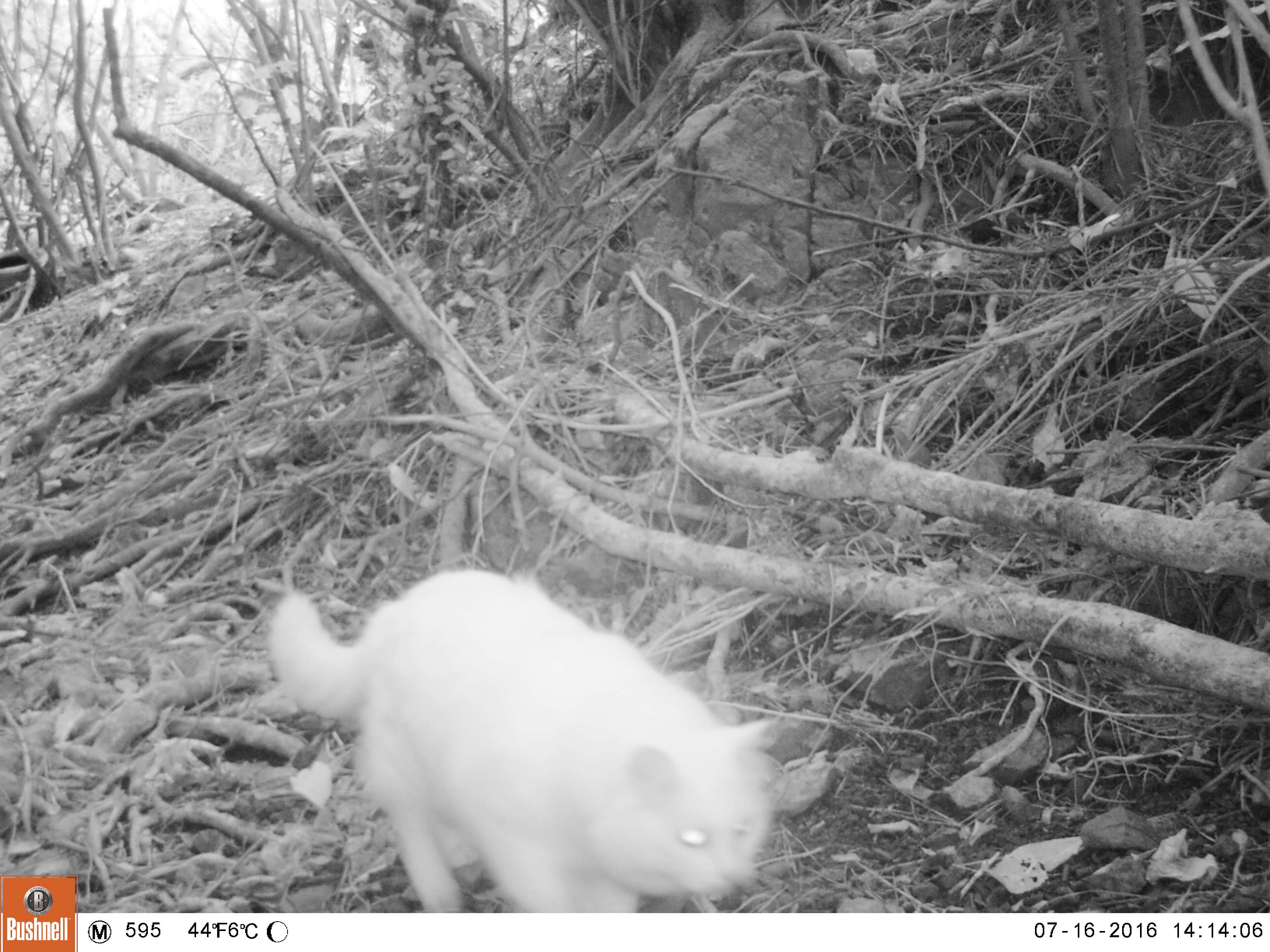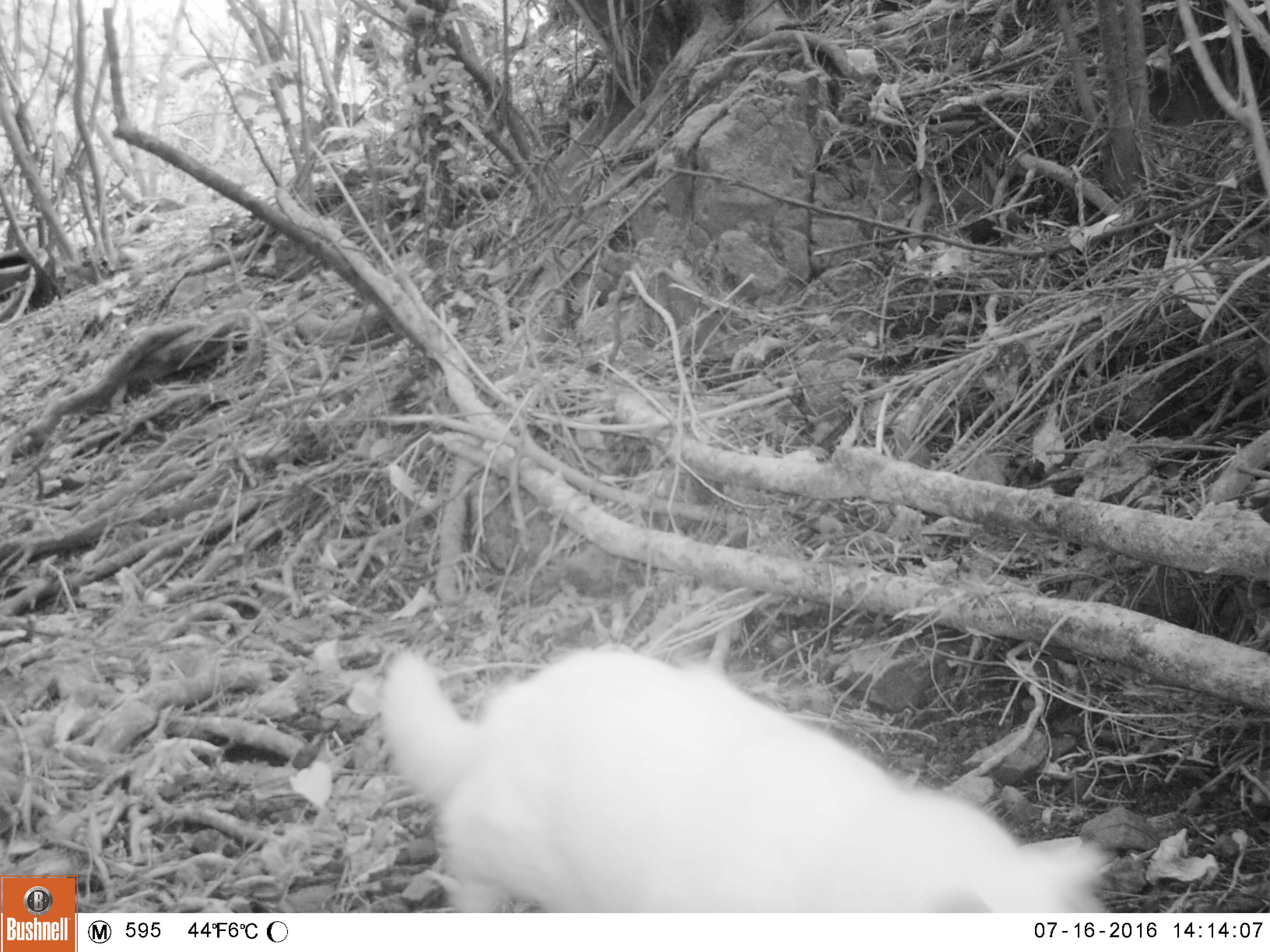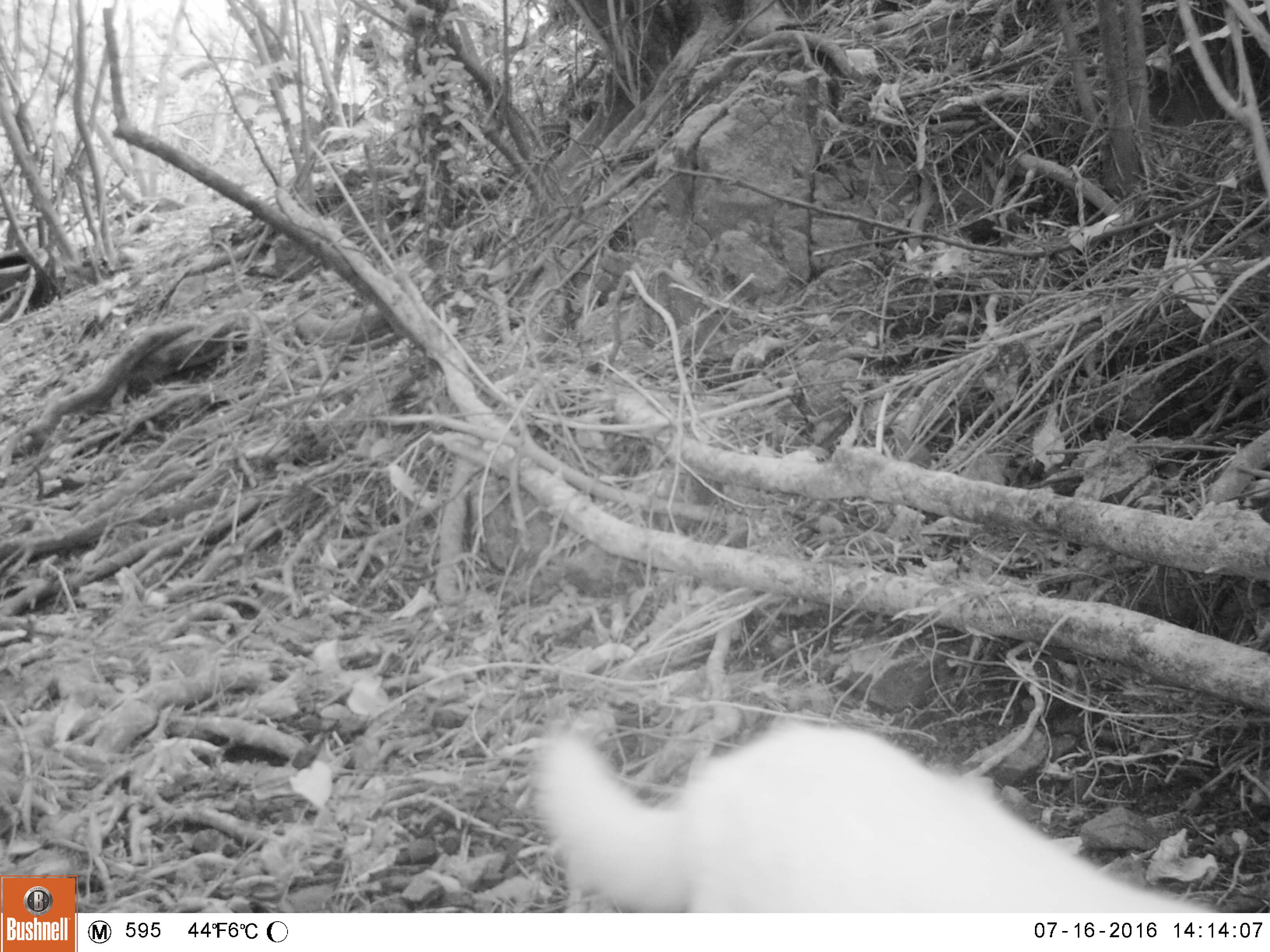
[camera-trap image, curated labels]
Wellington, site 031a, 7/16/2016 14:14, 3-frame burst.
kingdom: Animalia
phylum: Chordata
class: Mammalia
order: Carnivora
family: Felidae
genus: Felis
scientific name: Felis catus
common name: cat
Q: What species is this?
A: Cat (Felis catus).